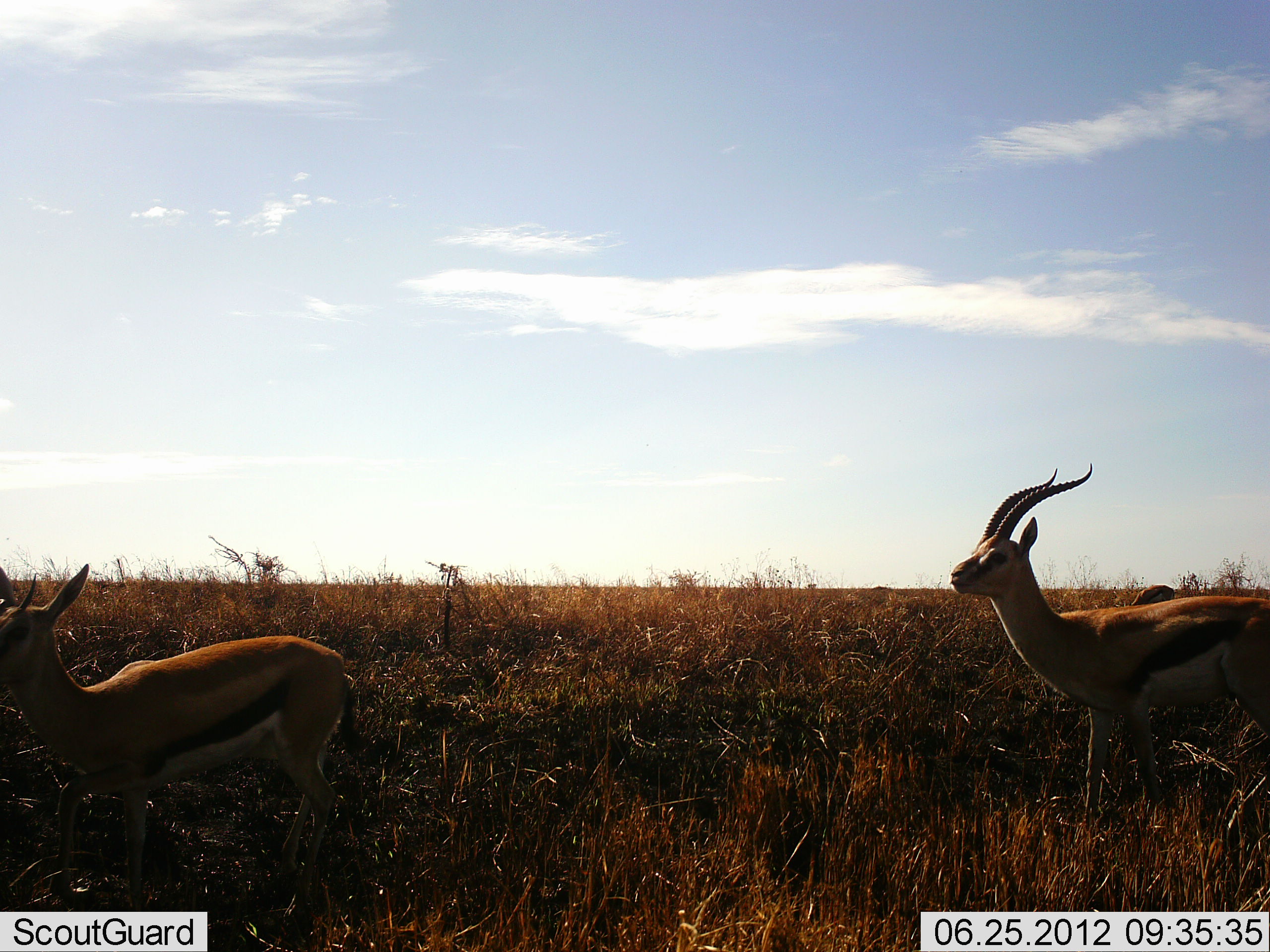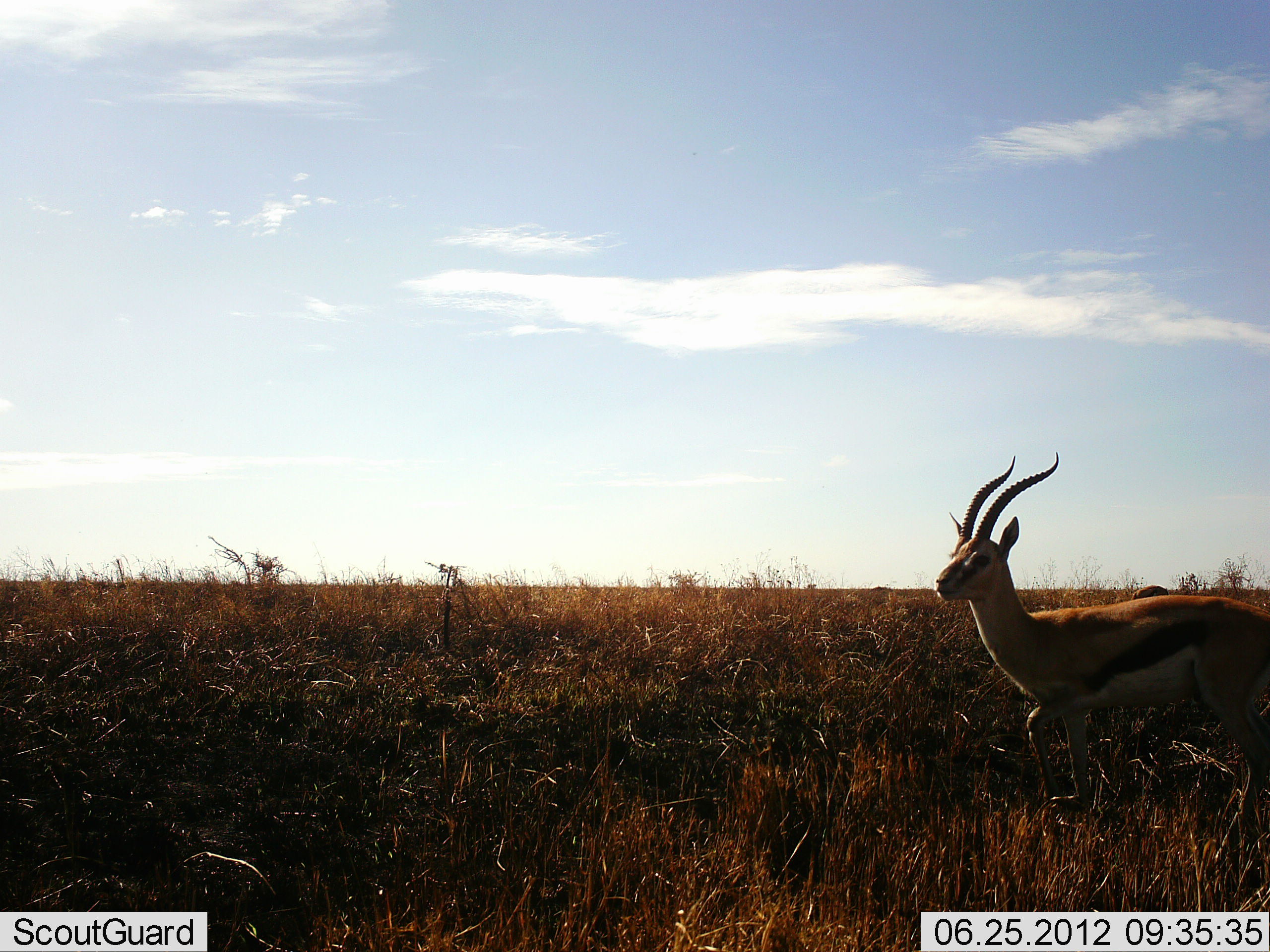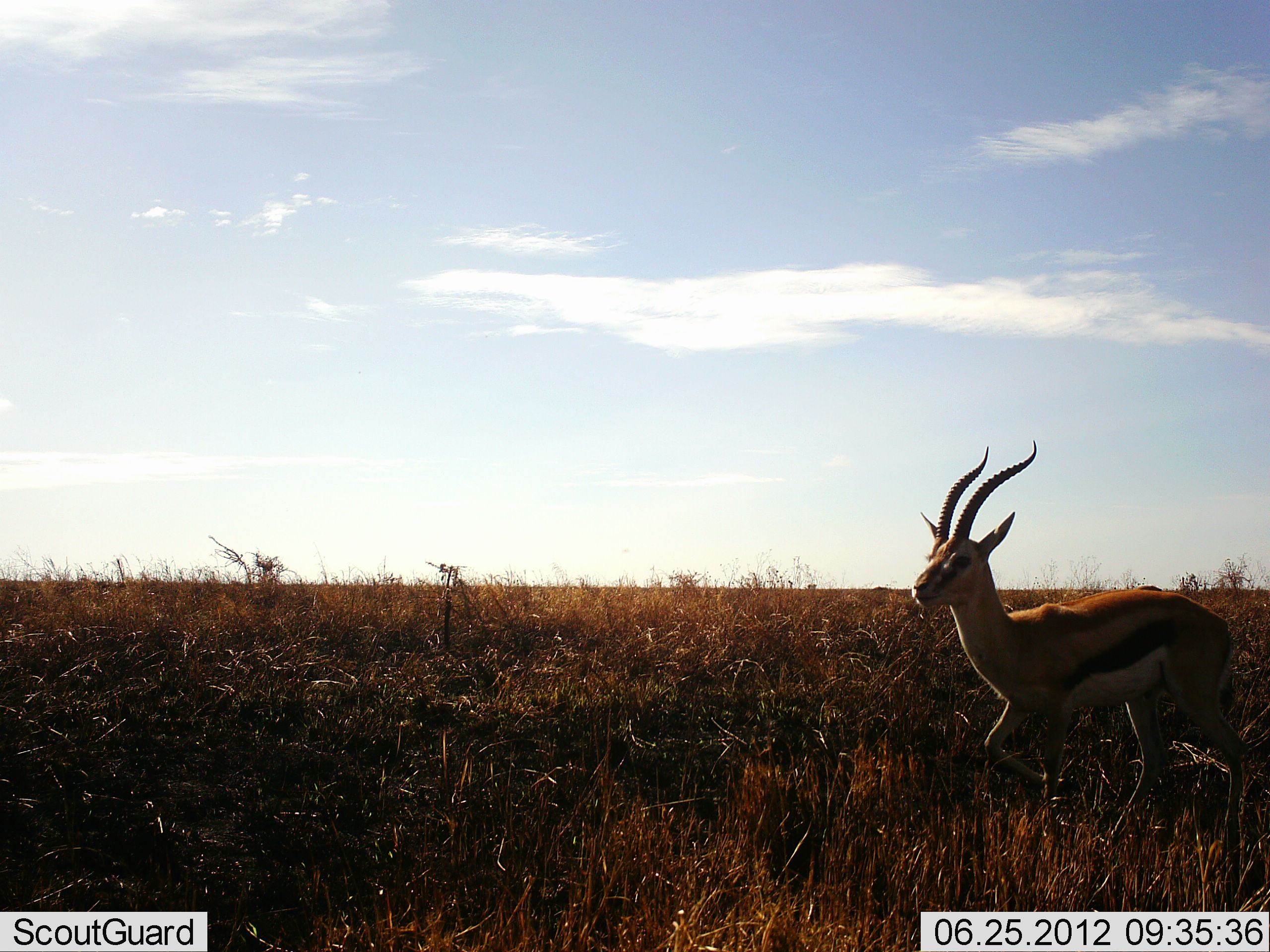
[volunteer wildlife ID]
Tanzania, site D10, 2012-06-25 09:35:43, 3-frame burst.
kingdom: Animalia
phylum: Chordata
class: Mammalia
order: Artiodactyla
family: Bovidae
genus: Eudorcas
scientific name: Eudorcas thomsonii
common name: thomson's gazelle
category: gazellethomsons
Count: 2.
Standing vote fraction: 10%.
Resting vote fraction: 0%.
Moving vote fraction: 100%.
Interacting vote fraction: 0%.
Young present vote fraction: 10%.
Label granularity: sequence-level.